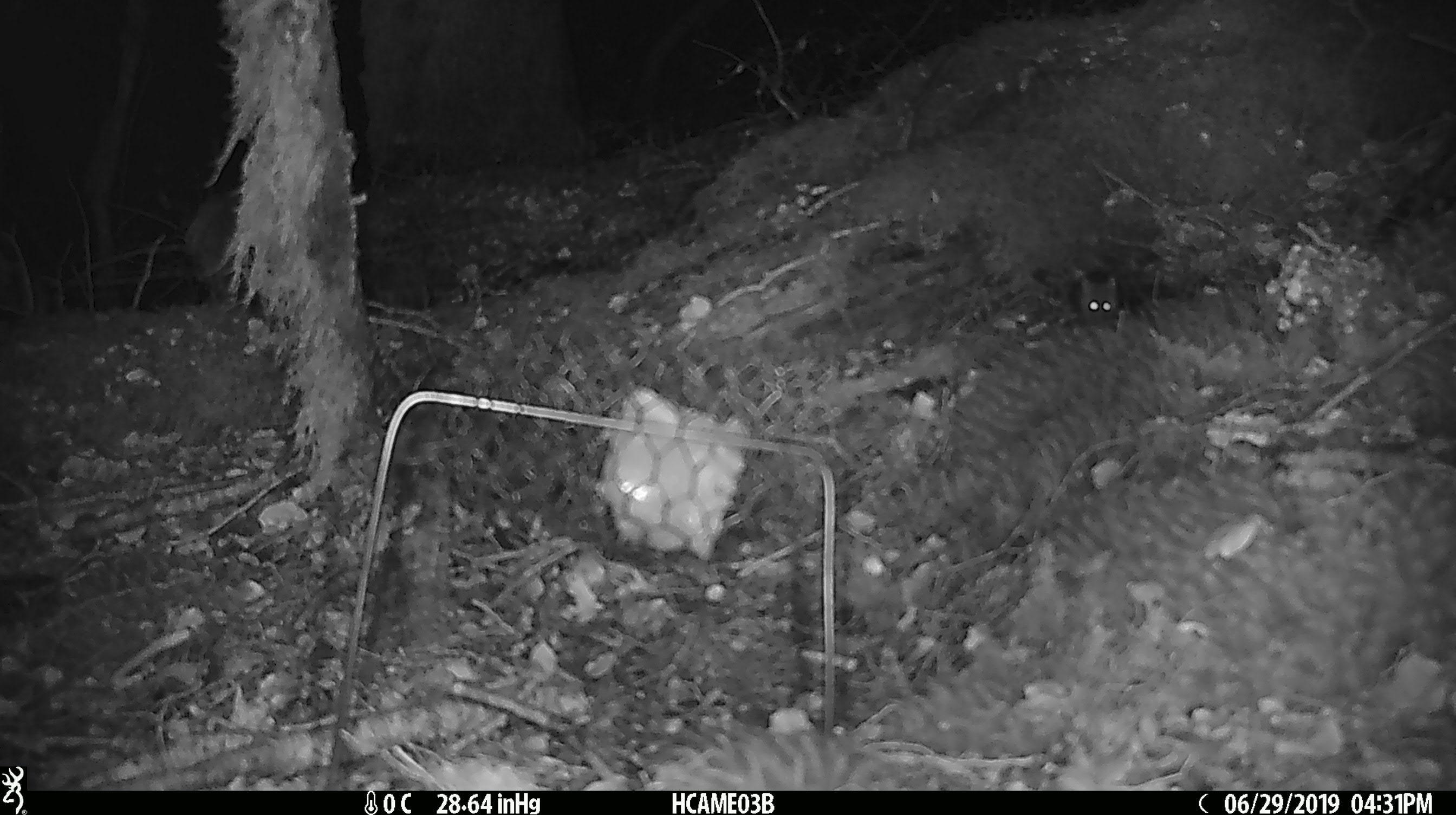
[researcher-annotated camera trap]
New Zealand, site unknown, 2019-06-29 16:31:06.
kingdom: Animalia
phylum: Chordata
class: Mammalia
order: Rodentia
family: Muridae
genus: Mus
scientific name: Mus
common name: mouse